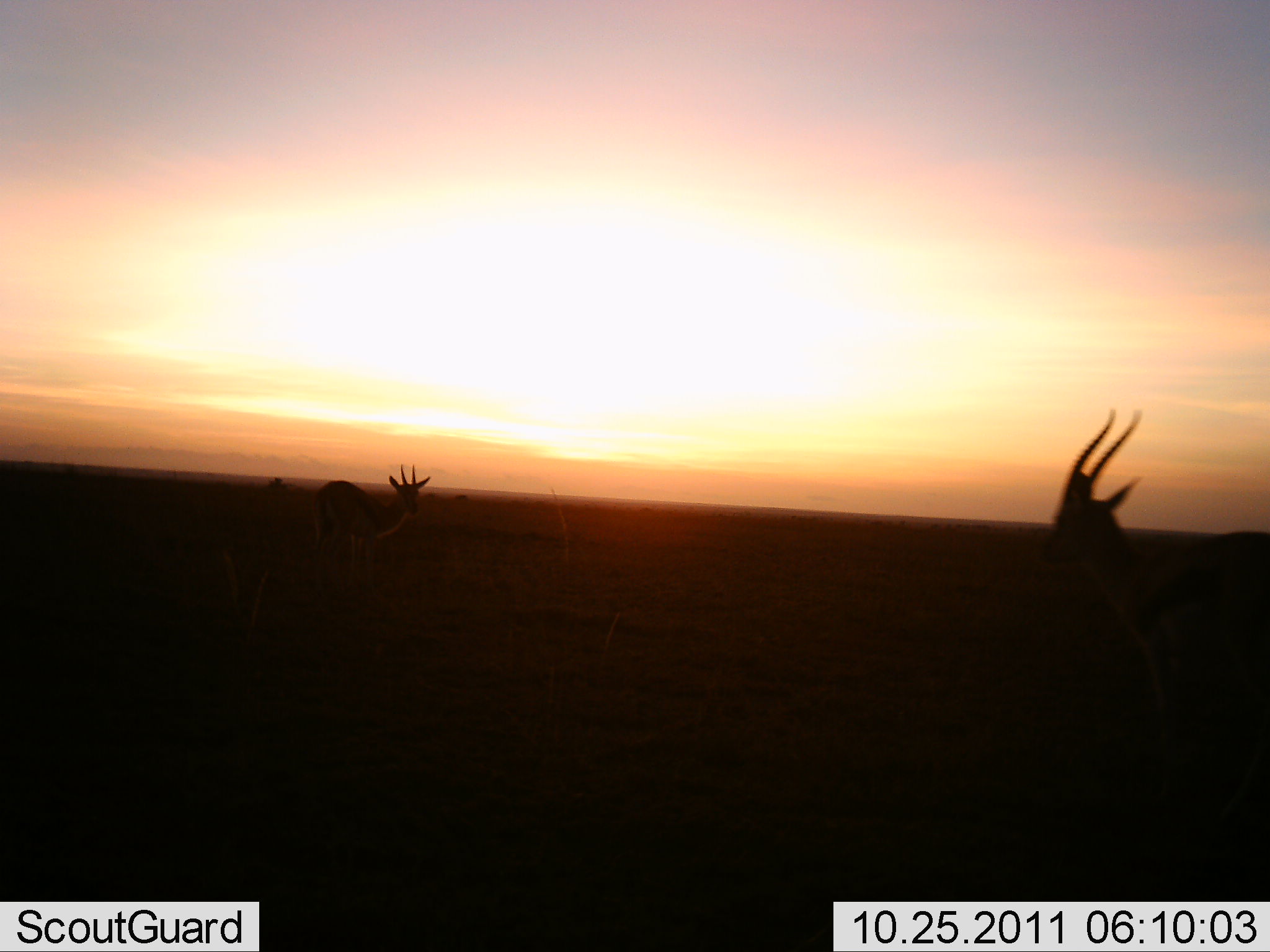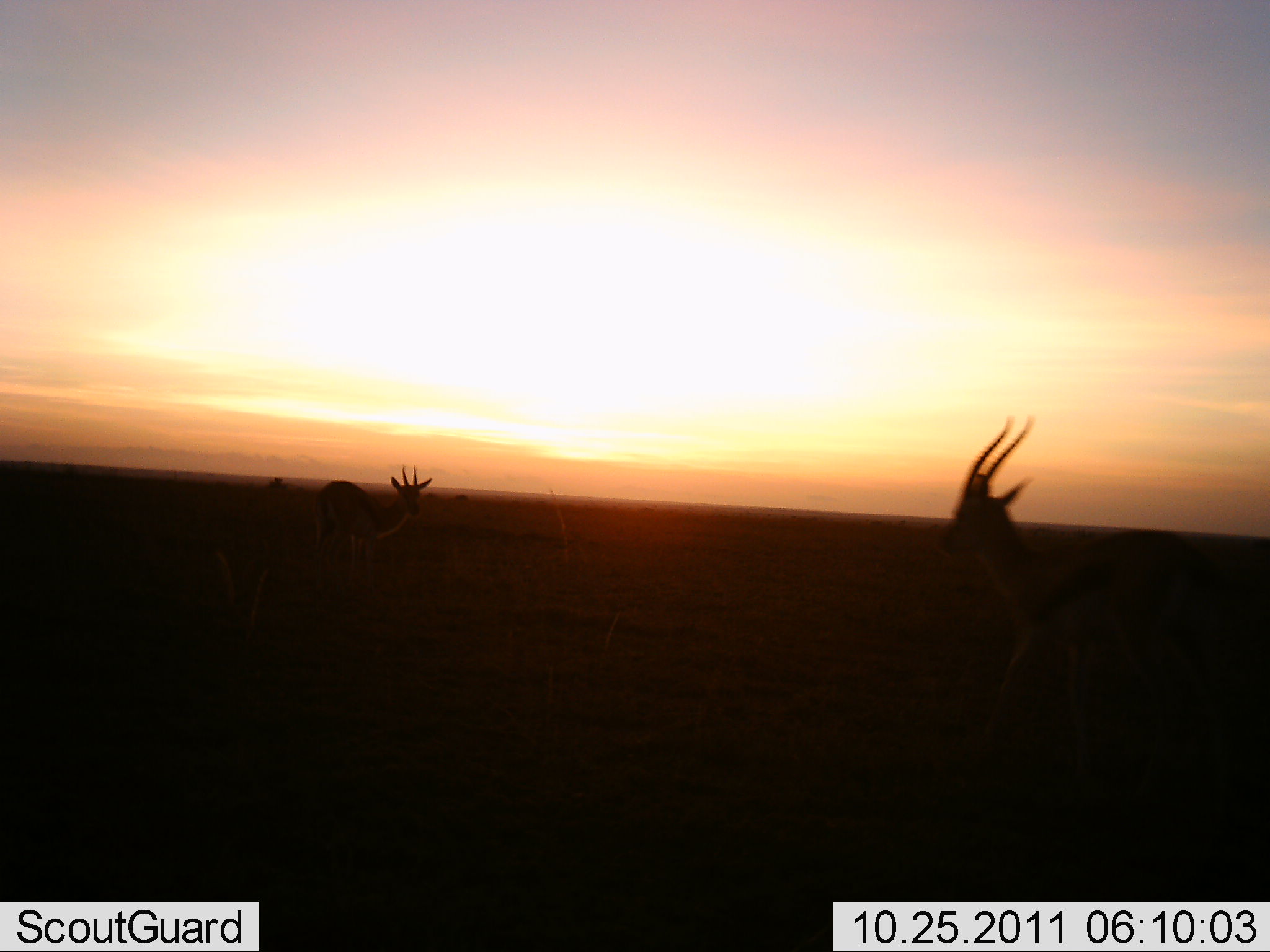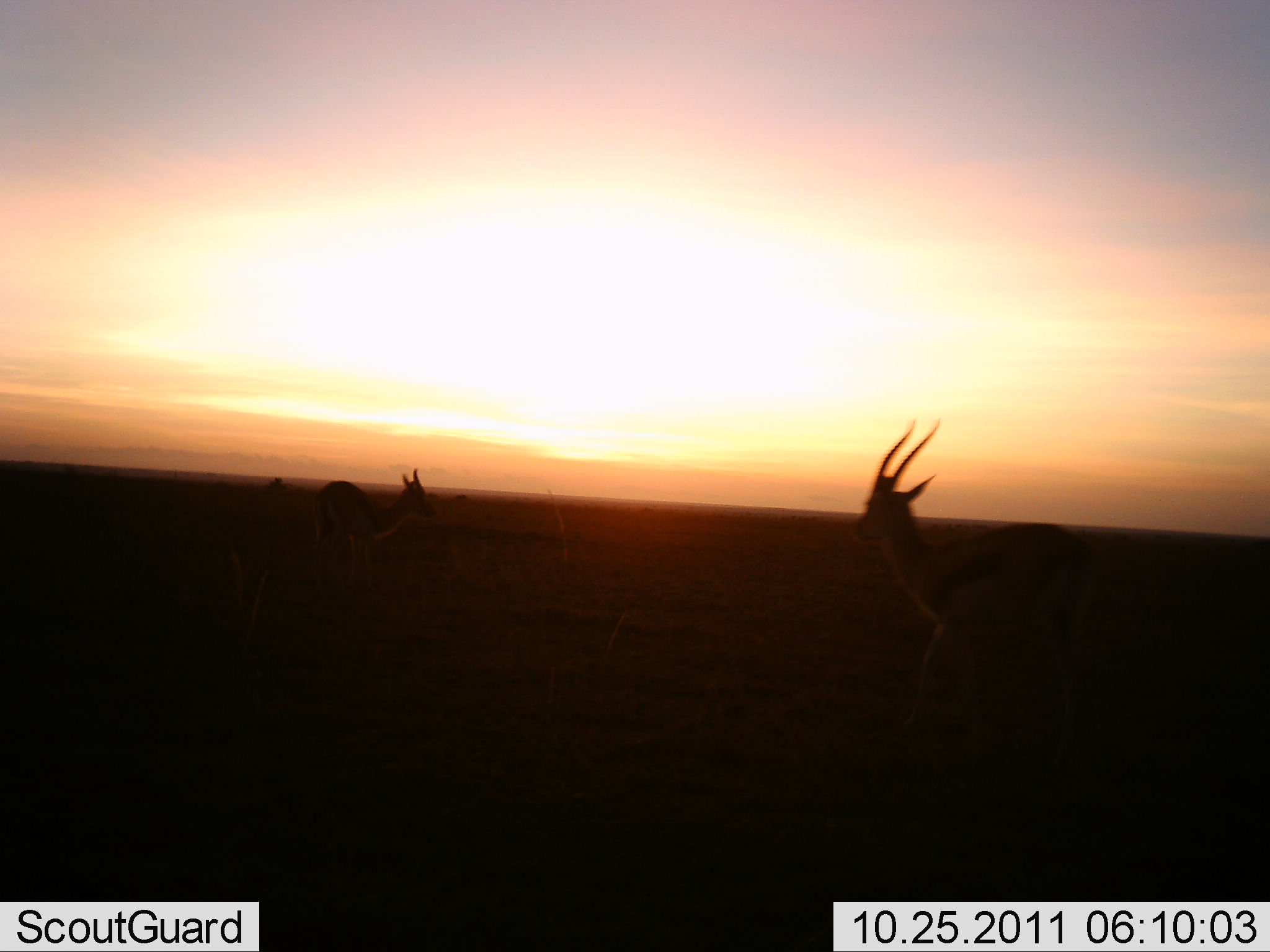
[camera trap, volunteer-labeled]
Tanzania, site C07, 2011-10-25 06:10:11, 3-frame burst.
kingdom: Animalia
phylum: Chordata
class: Mammalia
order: Artiodactyla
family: Bovidae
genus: Eudorcas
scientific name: Eudorcas thomsonii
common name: thomson's gazelle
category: gazellethomsons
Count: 2.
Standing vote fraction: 55%.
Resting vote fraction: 9%.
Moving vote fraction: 91%.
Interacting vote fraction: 9%.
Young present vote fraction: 0%.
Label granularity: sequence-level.